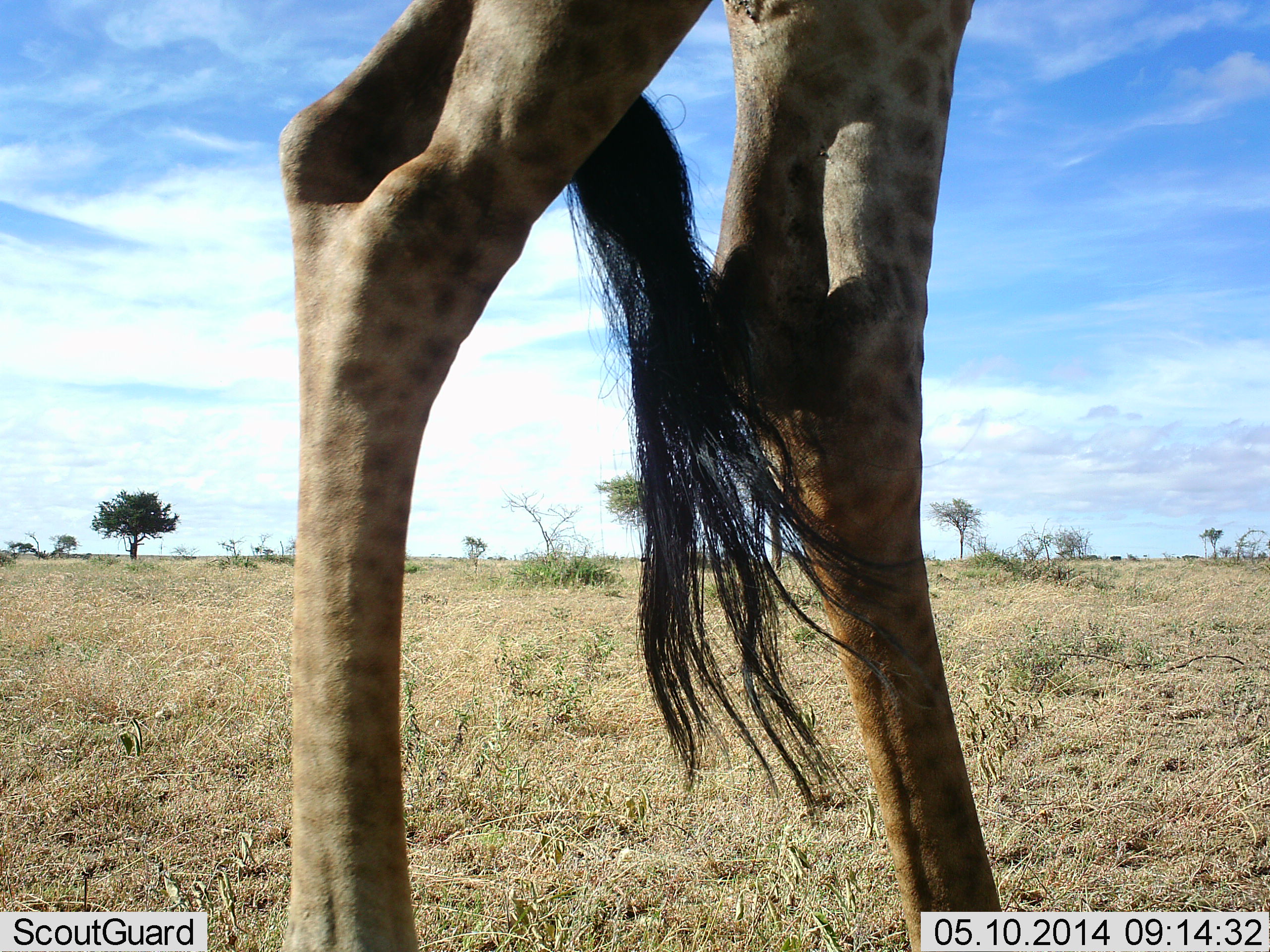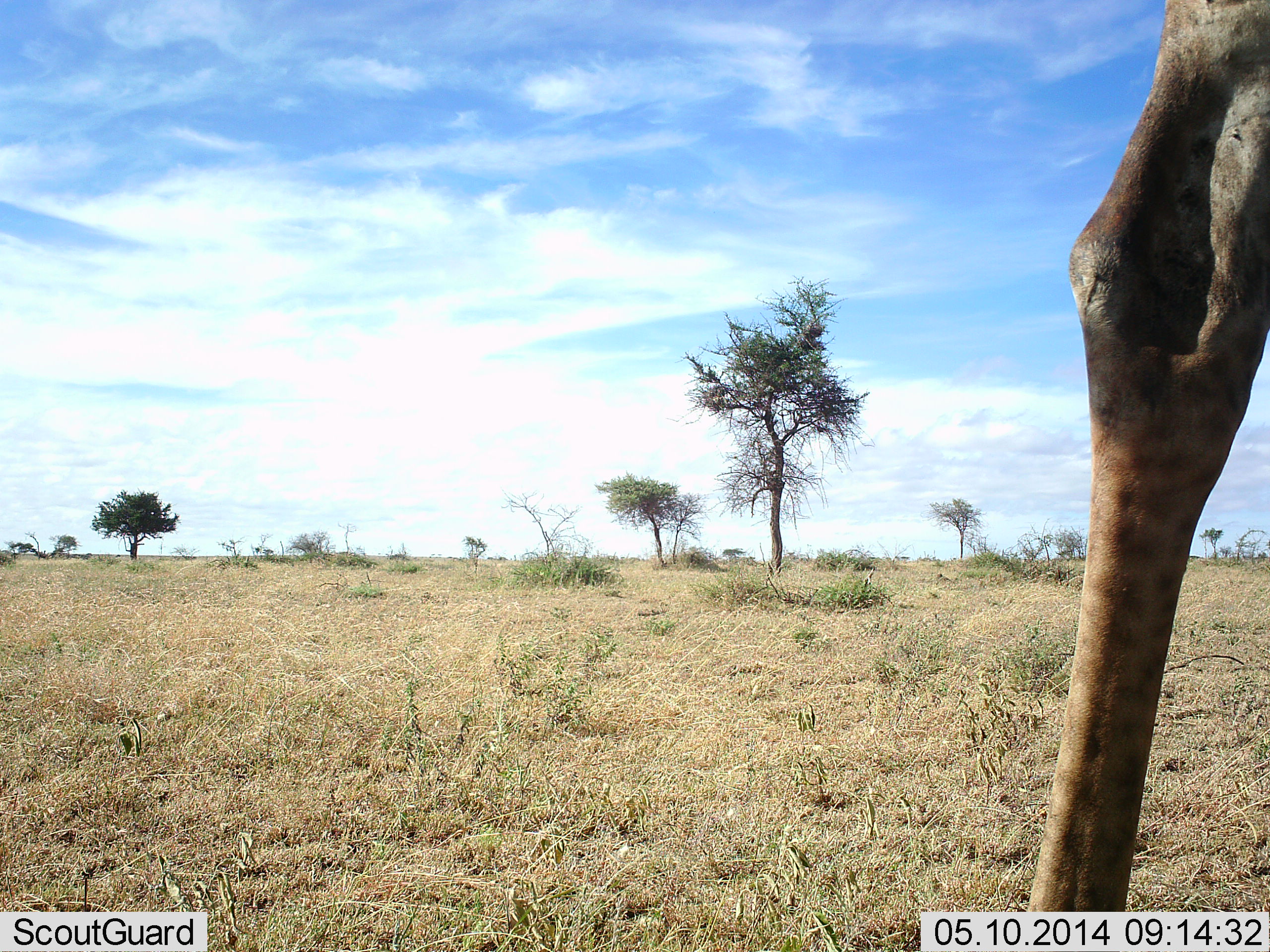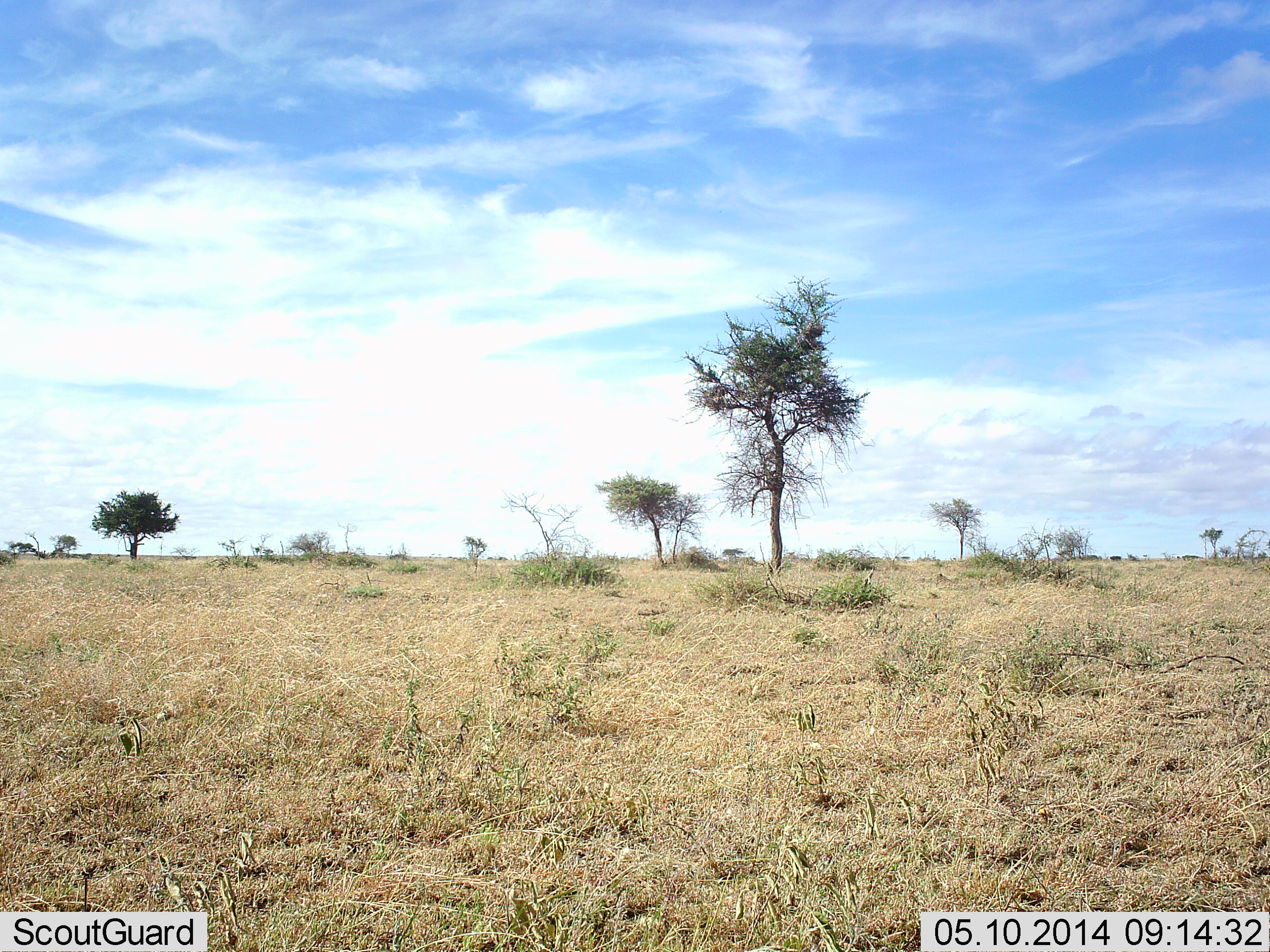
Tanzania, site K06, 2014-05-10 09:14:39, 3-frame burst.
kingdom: Animalia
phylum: Chordata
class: Mammalia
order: Artiodactyla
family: Giraffidae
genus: Giraffa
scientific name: Giraffa camelopardalis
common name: giraffe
Giraffe (Giraffa camelopardalis), count 1. Behavior (volunteer vote fractions): standing 10%, resting 0%, moving 90%, interacting 0%. Young present (vote fraction): 0%. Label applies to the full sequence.